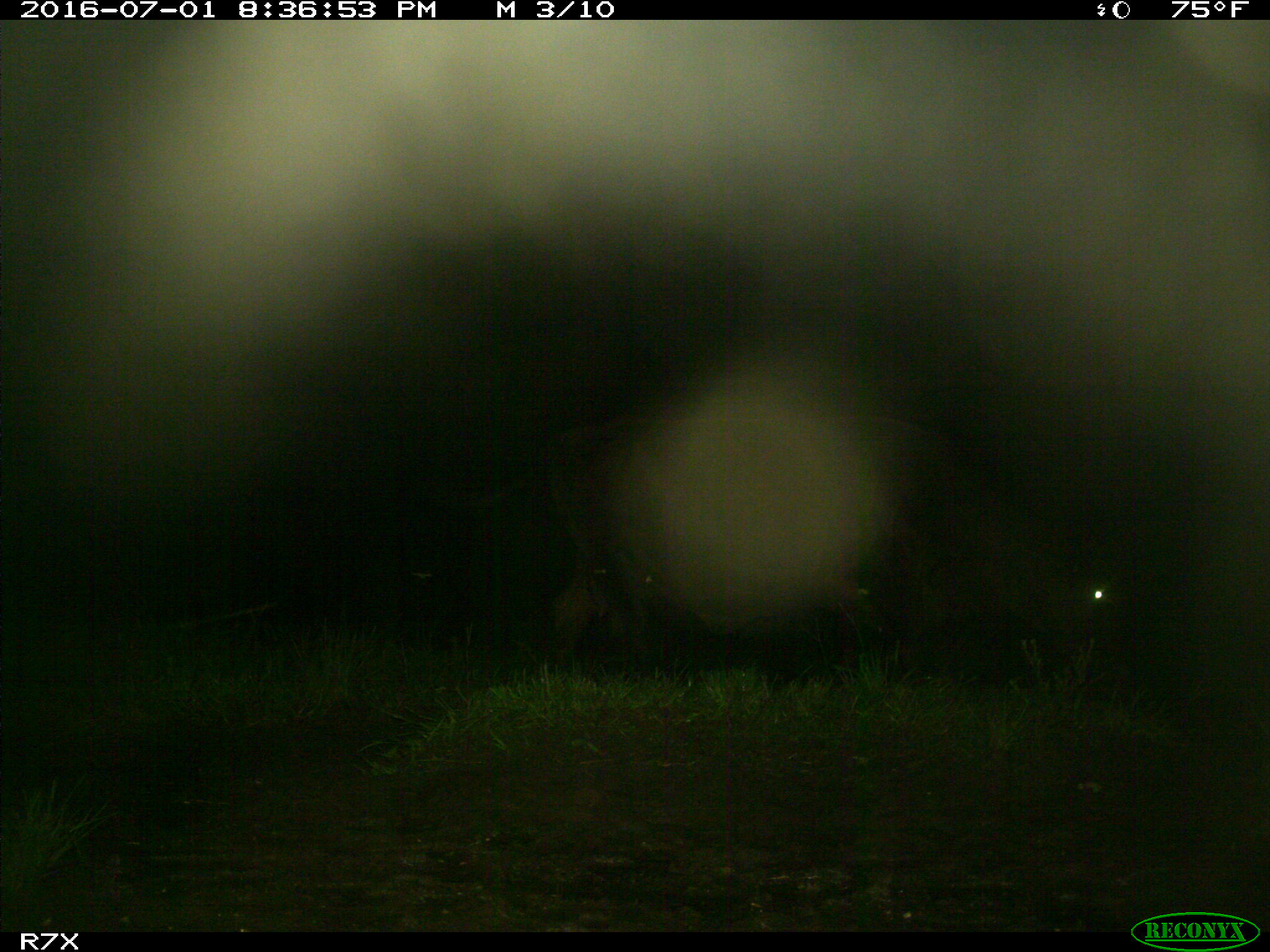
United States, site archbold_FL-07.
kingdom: Animalia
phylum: Chordata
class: Mammalia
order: Artiodactyla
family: Bovidae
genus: Bos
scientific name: Bos taurus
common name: domestic cow